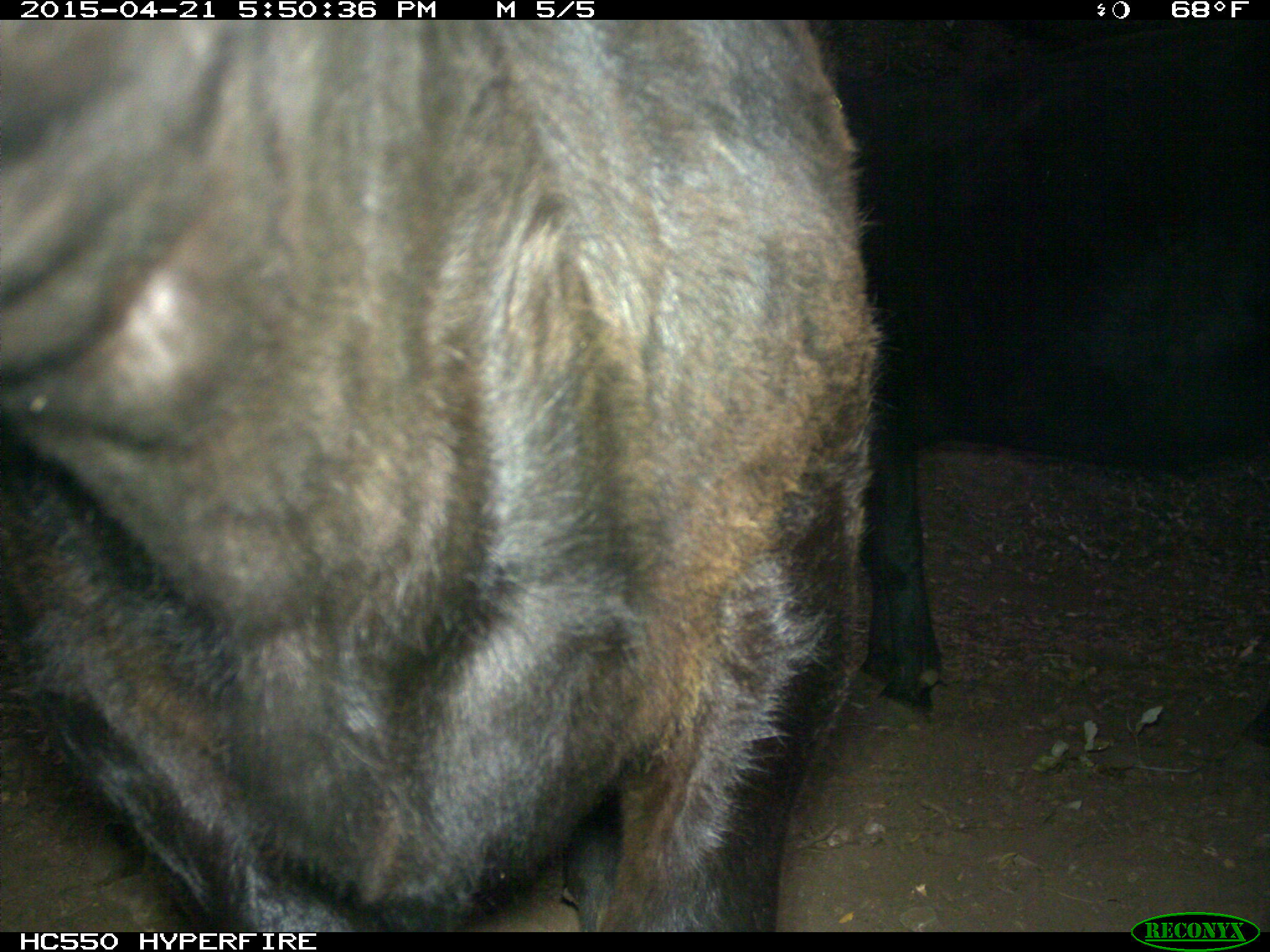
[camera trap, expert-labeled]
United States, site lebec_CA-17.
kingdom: Animalia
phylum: Chordata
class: Mammalia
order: Artiodactyla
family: Bovidae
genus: Bos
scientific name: Bos taurus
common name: domestic cow